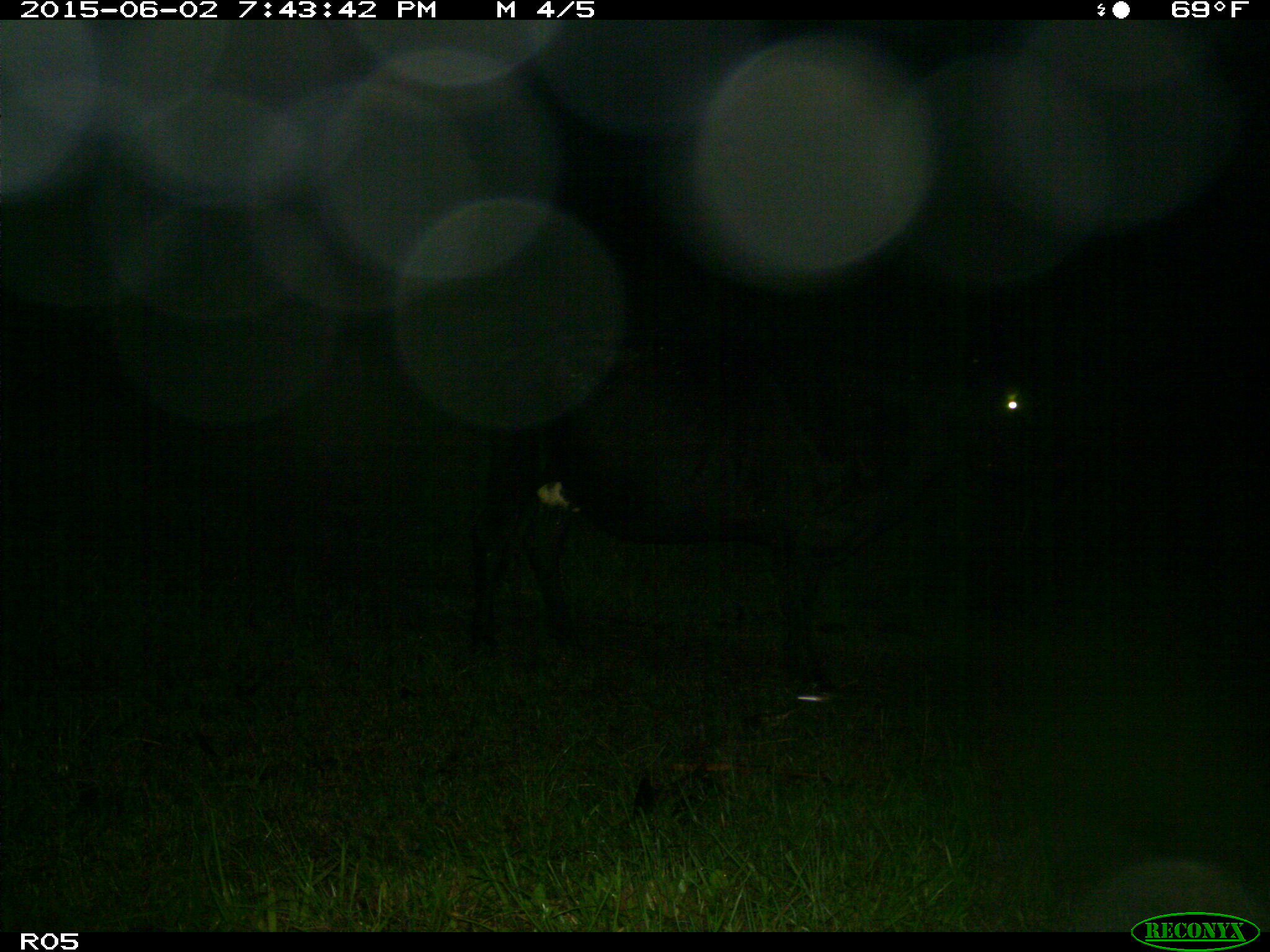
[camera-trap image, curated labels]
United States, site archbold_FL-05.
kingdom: Animalia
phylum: Chordata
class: Mammalia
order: Artiodactyla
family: Bovidae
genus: Bos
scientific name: Bos taurus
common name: domestic cow